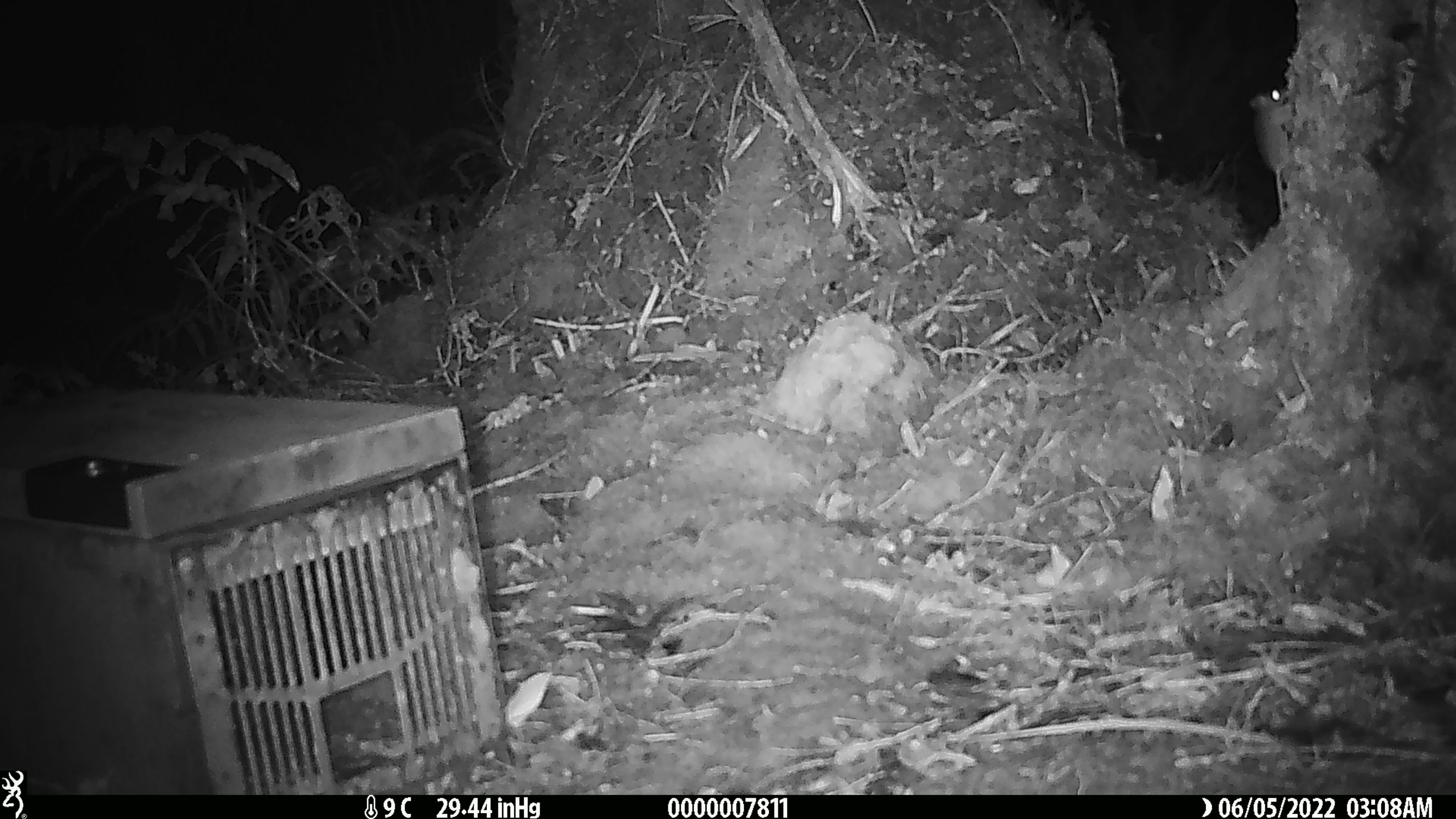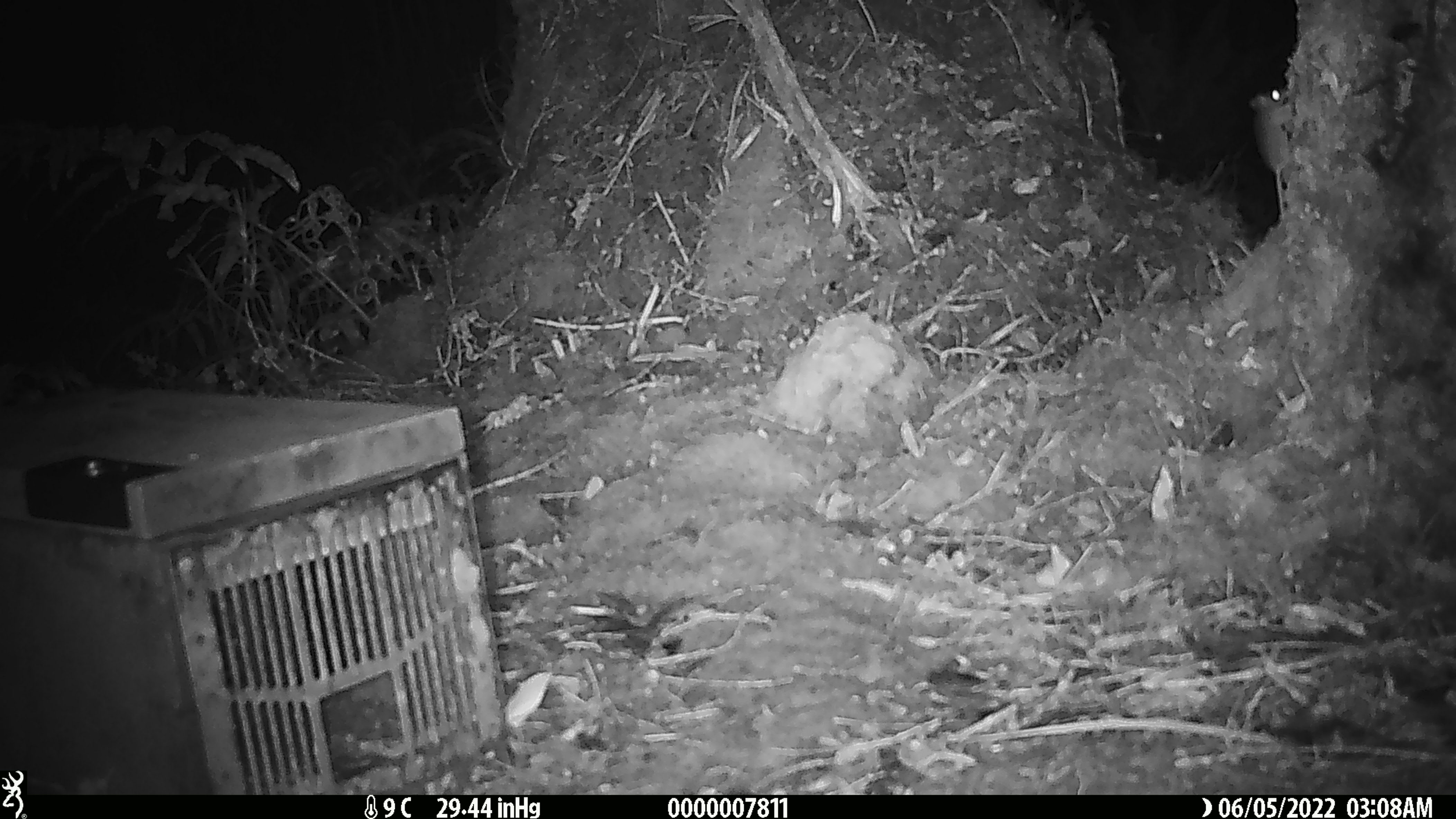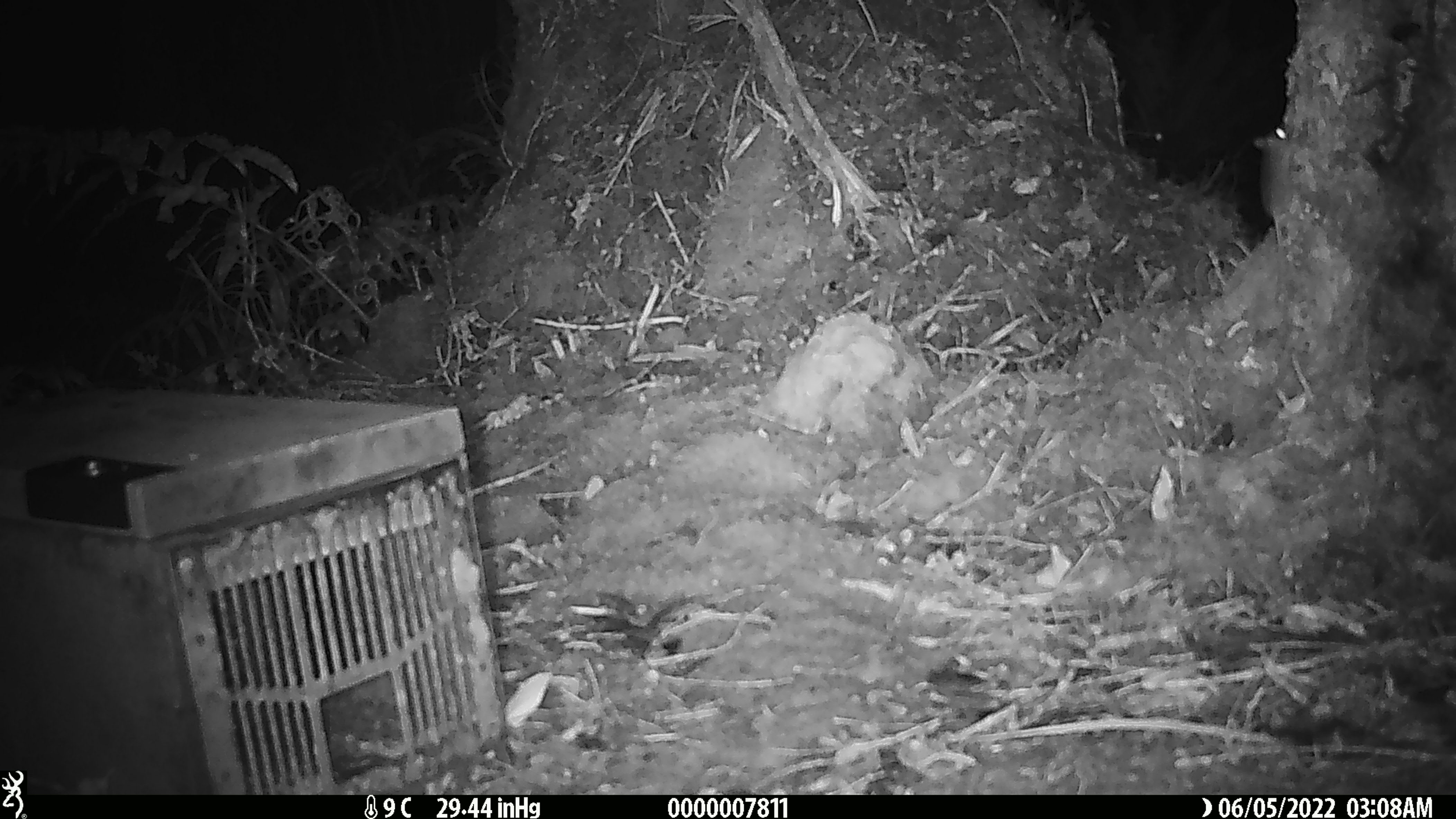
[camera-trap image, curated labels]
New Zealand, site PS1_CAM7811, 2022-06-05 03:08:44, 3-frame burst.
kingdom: Animalia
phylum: Chordata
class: Mammalia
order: Rodentia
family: Muridae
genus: Mus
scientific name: Mus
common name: mouse